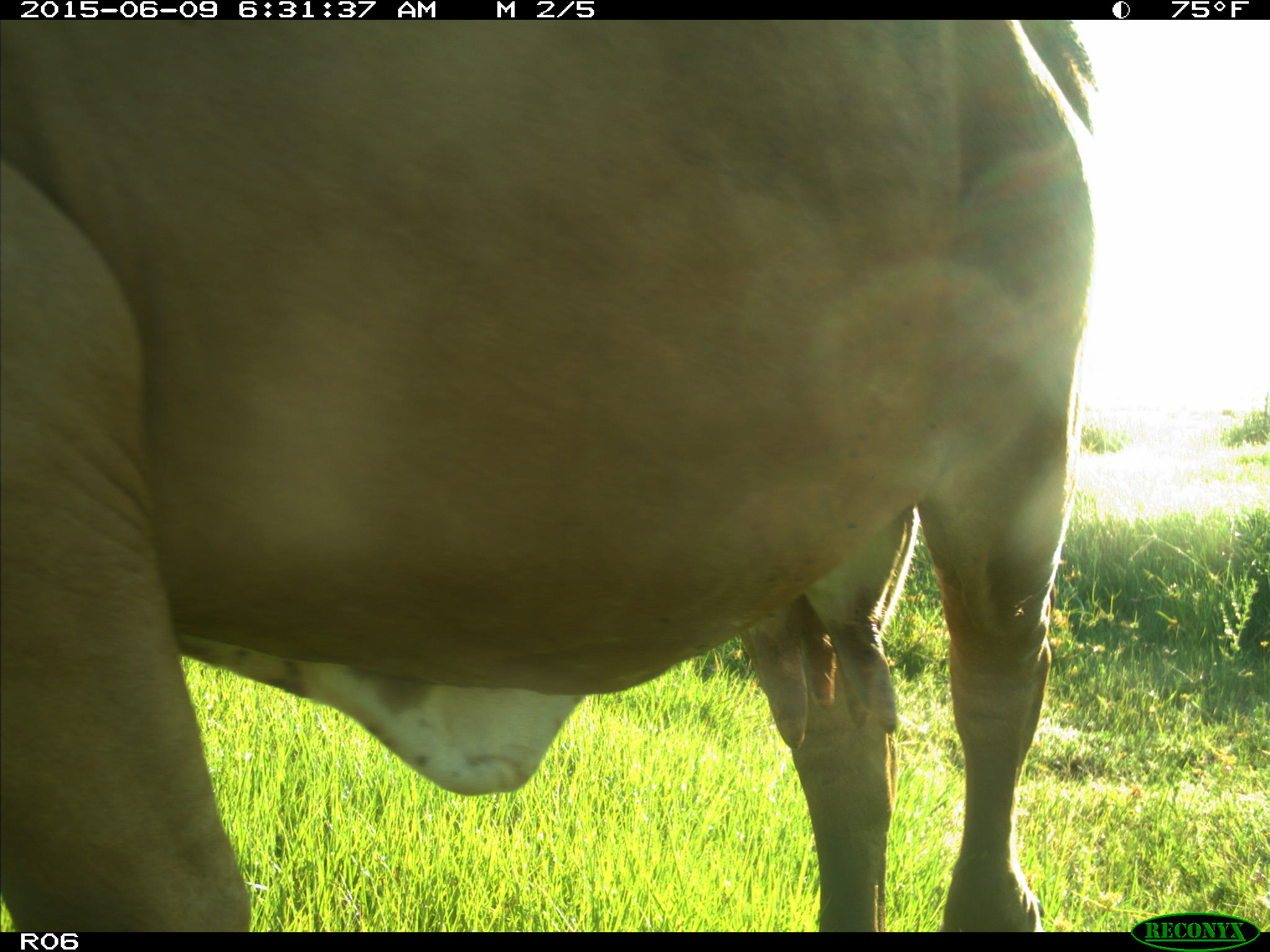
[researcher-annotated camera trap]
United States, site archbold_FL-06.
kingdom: Animalia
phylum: Chordata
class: Mammalia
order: Artiodactyla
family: Bovidae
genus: Bos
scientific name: Bos taurus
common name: domestic cow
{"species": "Bos taurus (domestic cow)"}